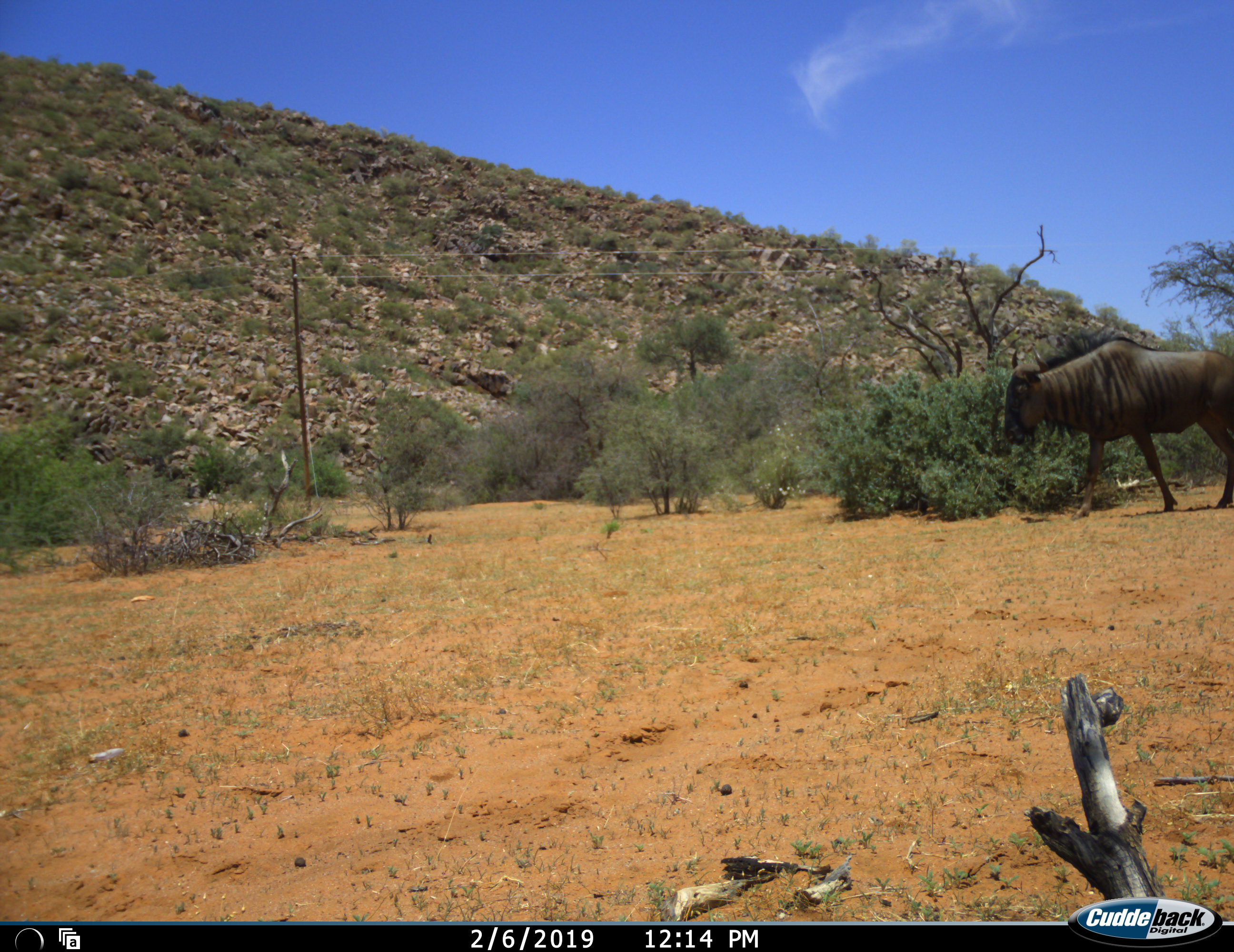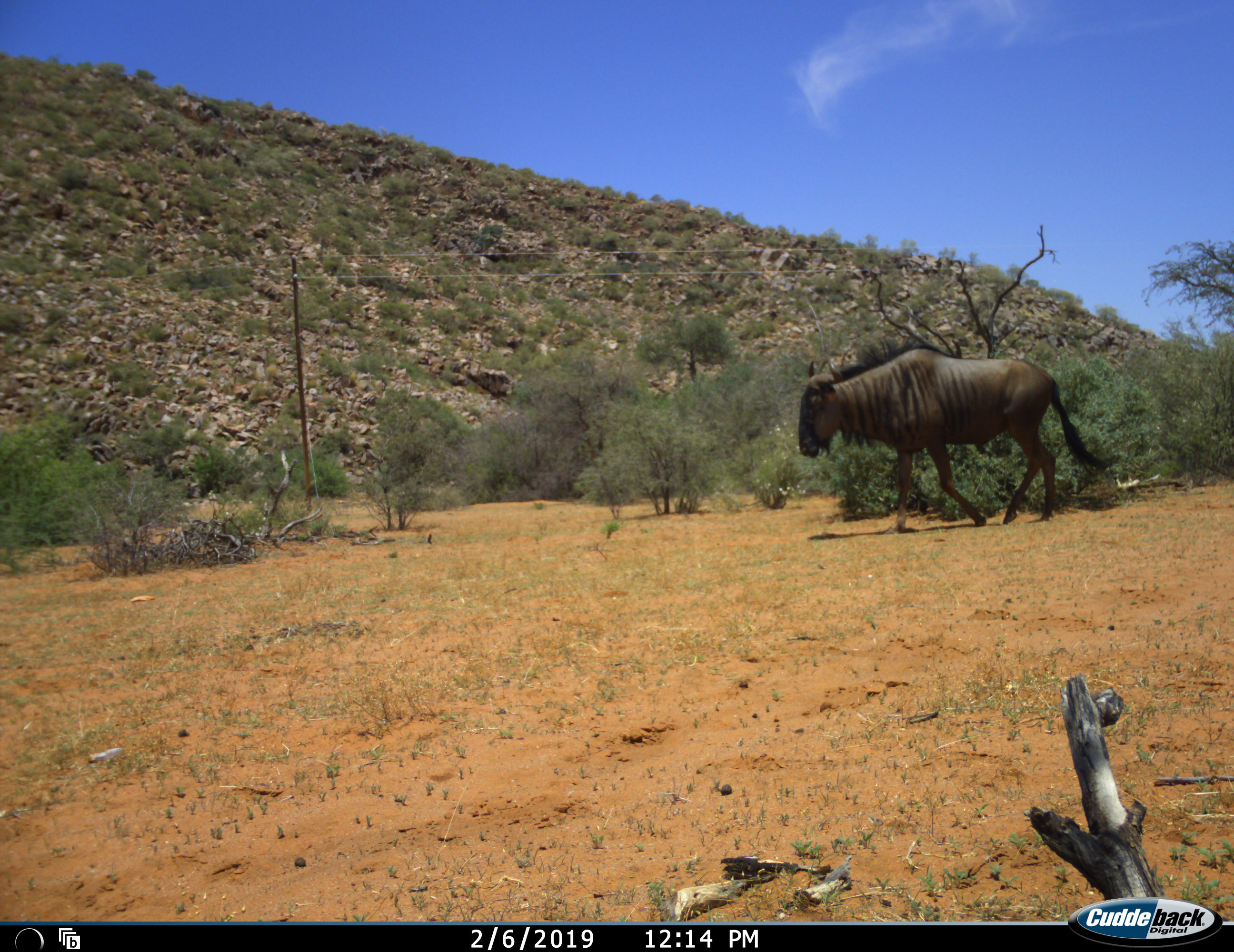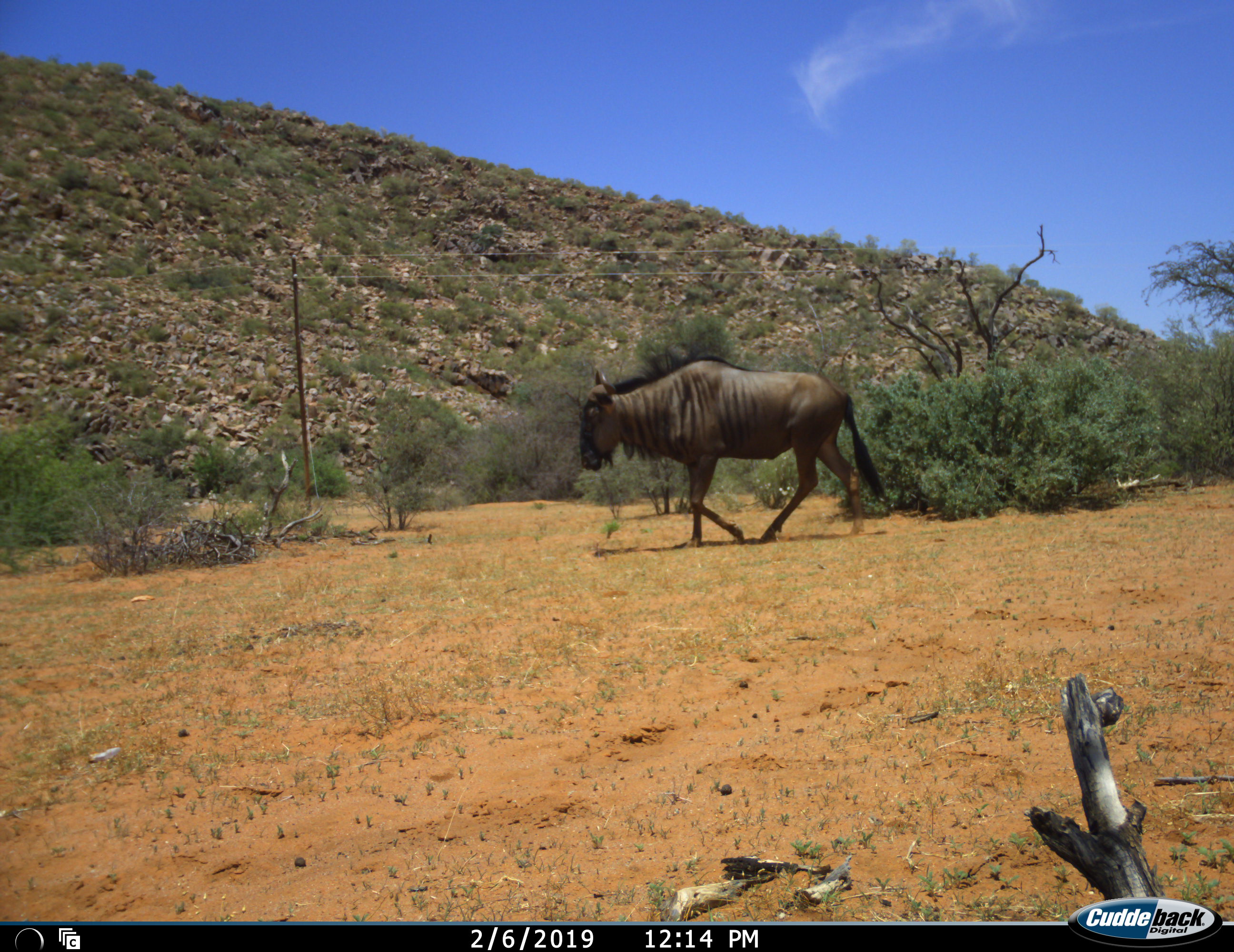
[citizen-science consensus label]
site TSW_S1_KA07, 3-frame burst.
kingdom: Animalia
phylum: Chordata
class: Mammalia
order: Artiodactyla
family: Bovidae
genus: Connochaetes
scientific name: Connochaetes taurinus taurinus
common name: blue wildebeest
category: wildebeestblue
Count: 1.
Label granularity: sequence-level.